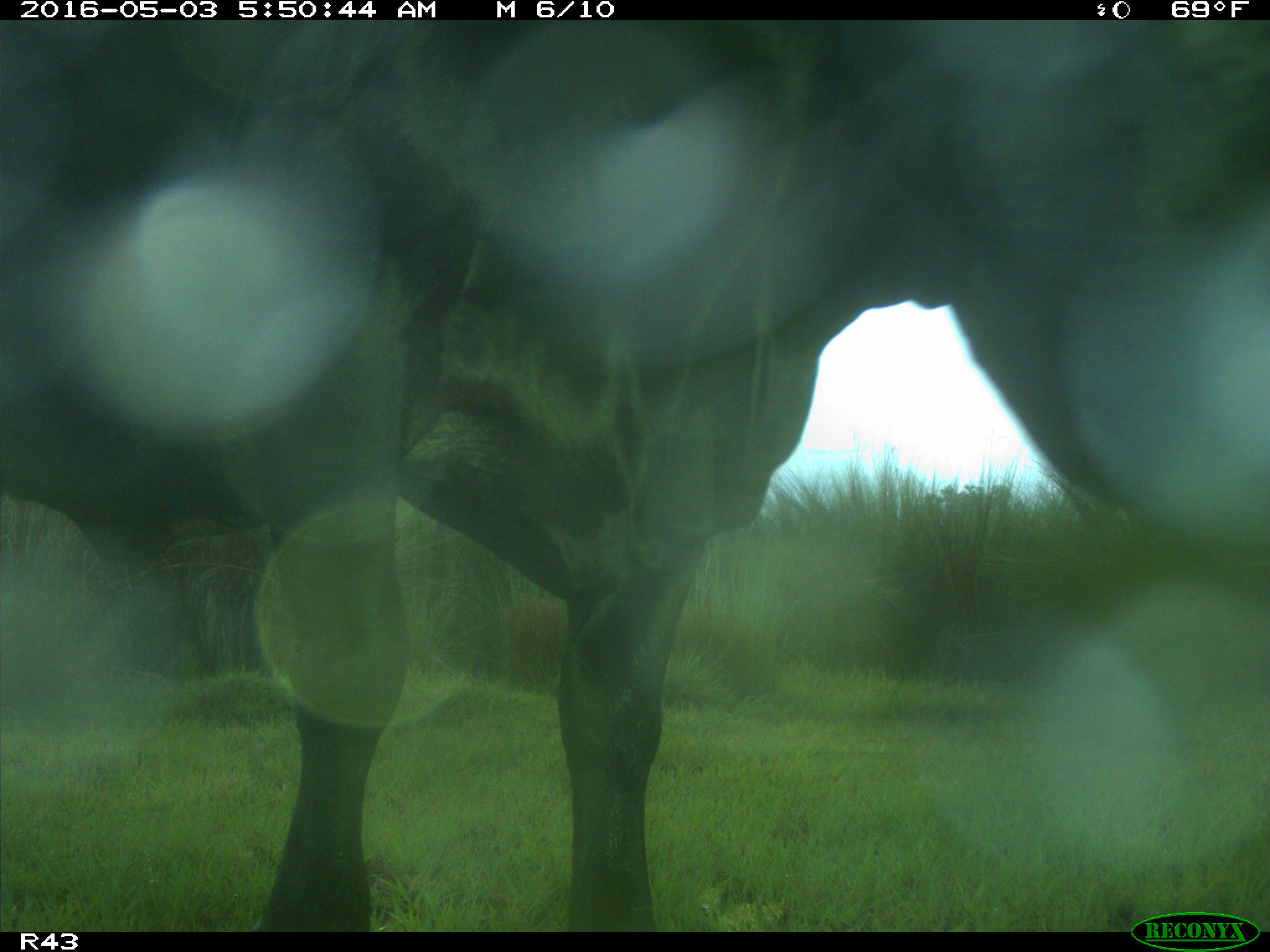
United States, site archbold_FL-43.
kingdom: Animalia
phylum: Chordata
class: Mammalia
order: Artiodactyla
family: Bovidae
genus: Bos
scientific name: Bos taurus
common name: domestic cow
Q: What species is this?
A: Bos taurus (domestic cow).